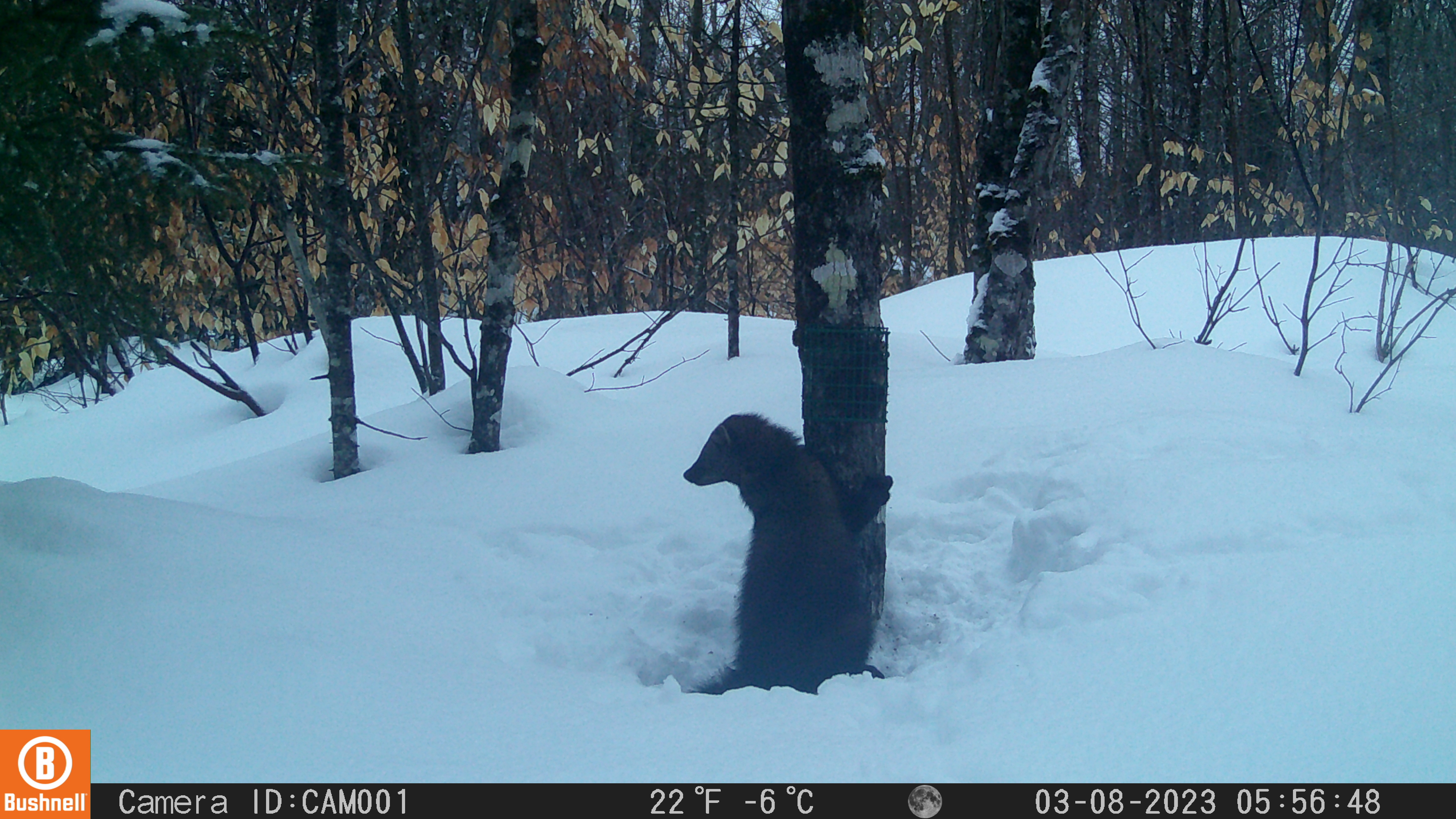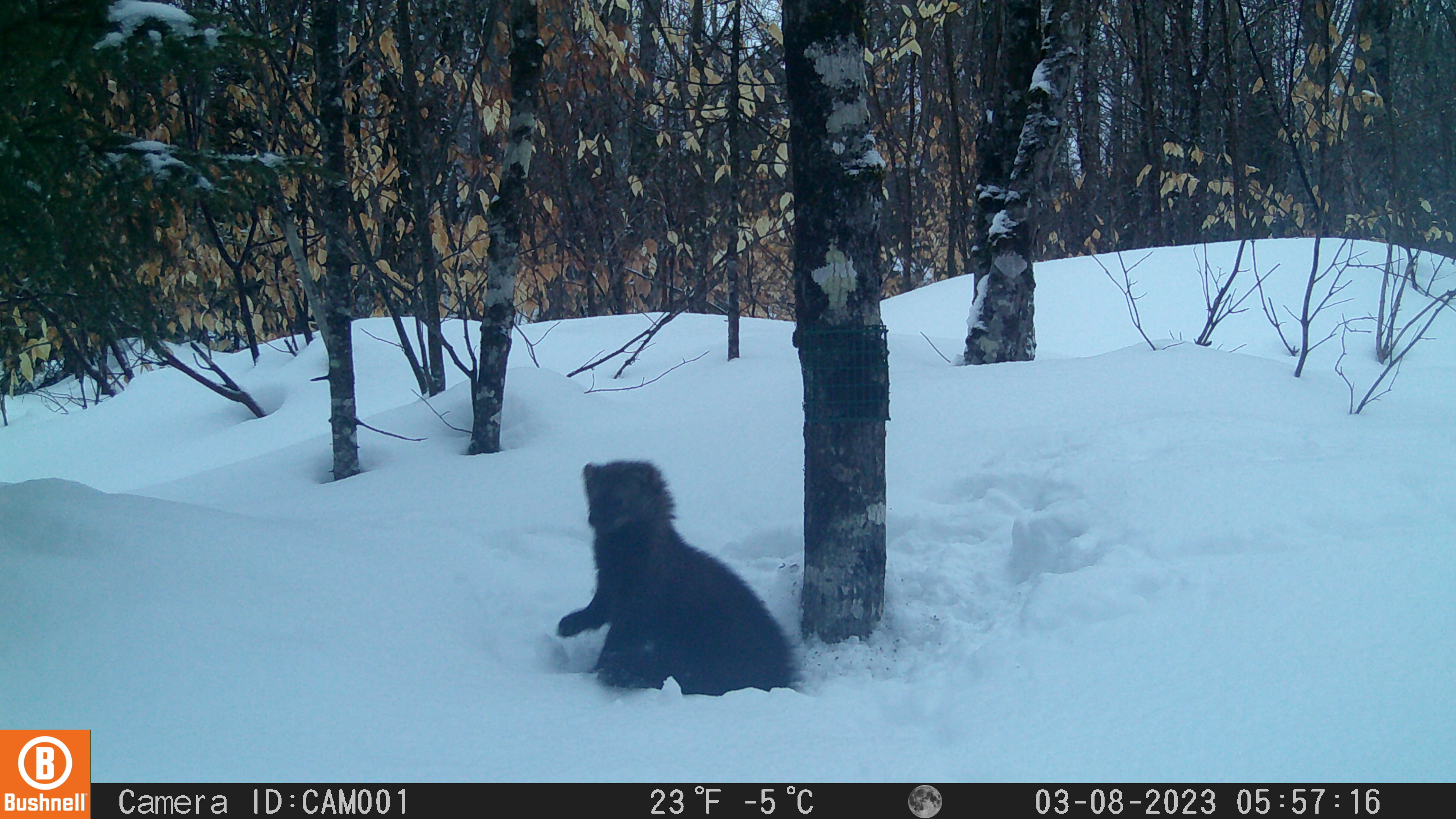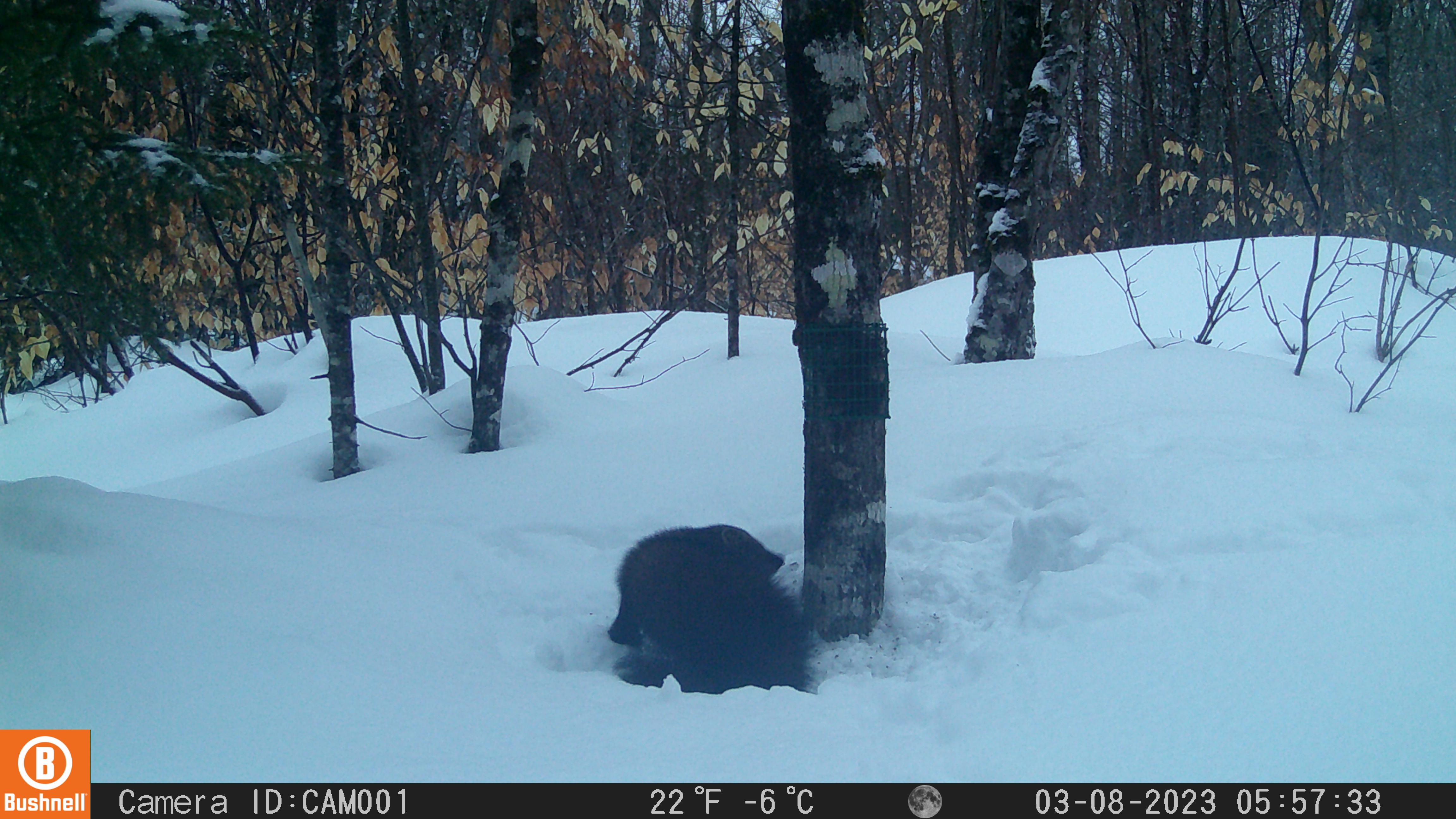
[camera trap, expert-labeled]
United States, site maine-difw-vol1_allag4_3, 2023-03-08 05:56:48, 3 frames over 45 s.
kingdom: Animalia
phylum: Chordata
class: Mammalia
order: Carnivora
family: Mustelidae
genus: Pekania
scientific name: Pekania pennanti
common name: fisher